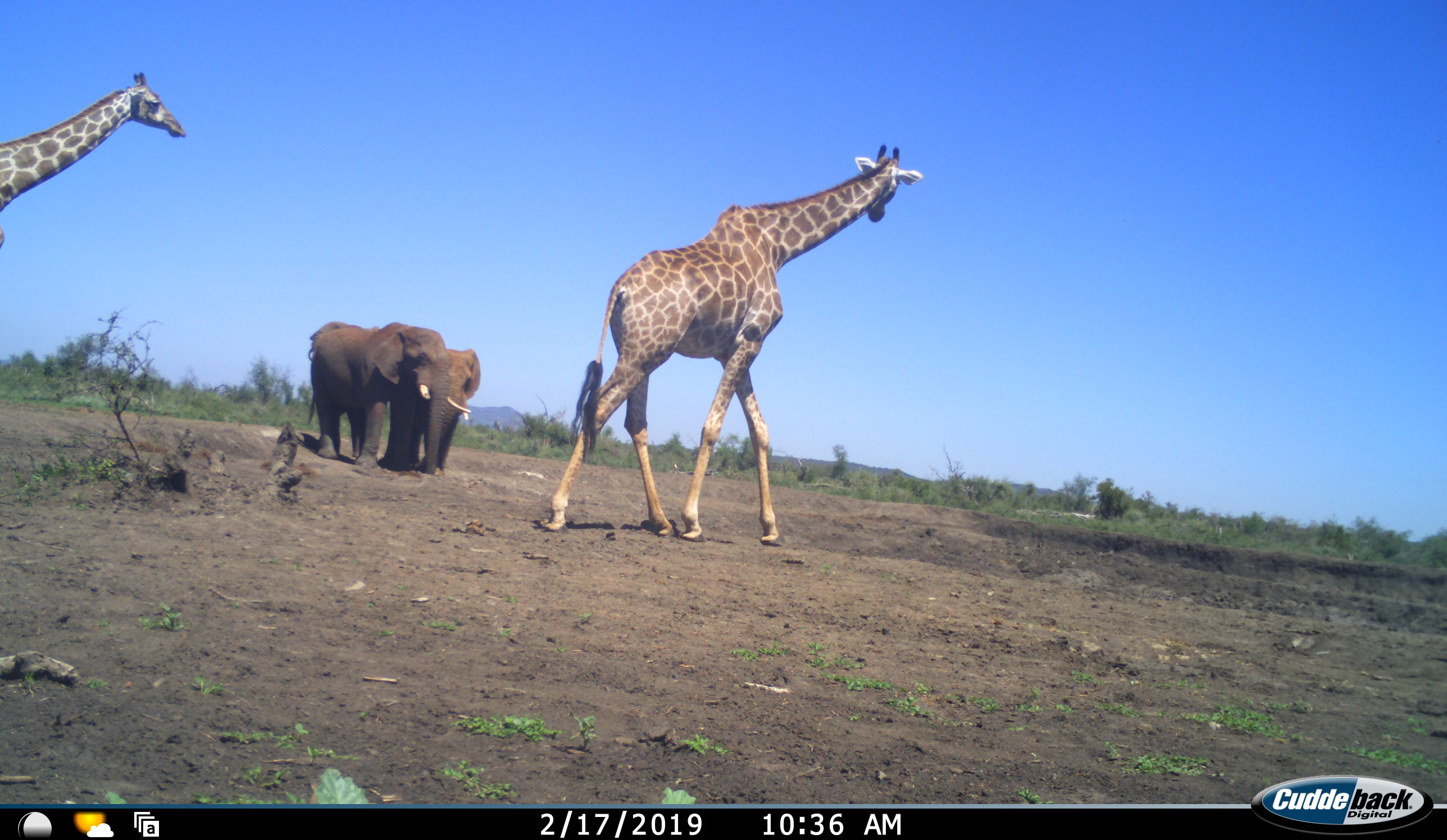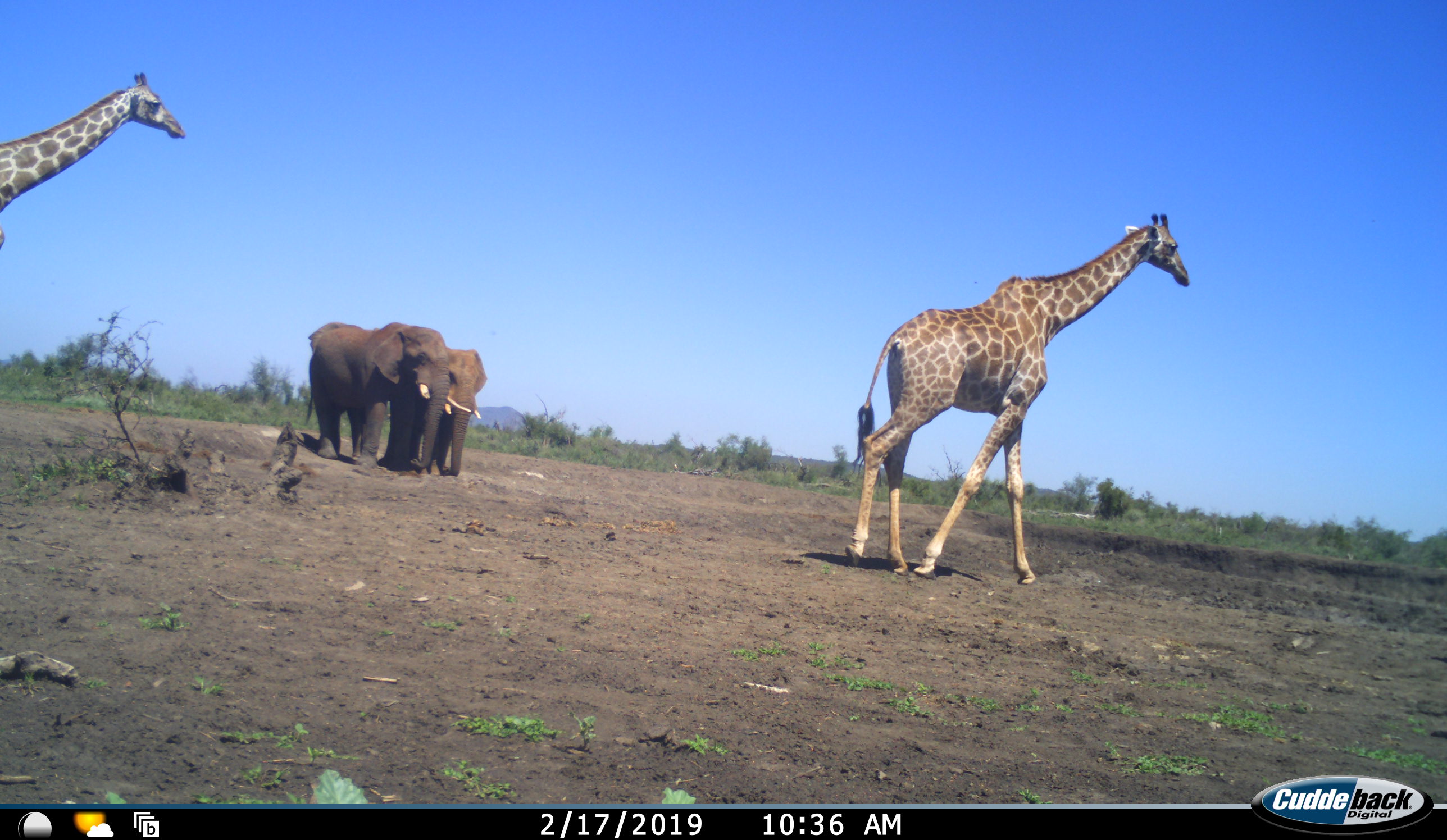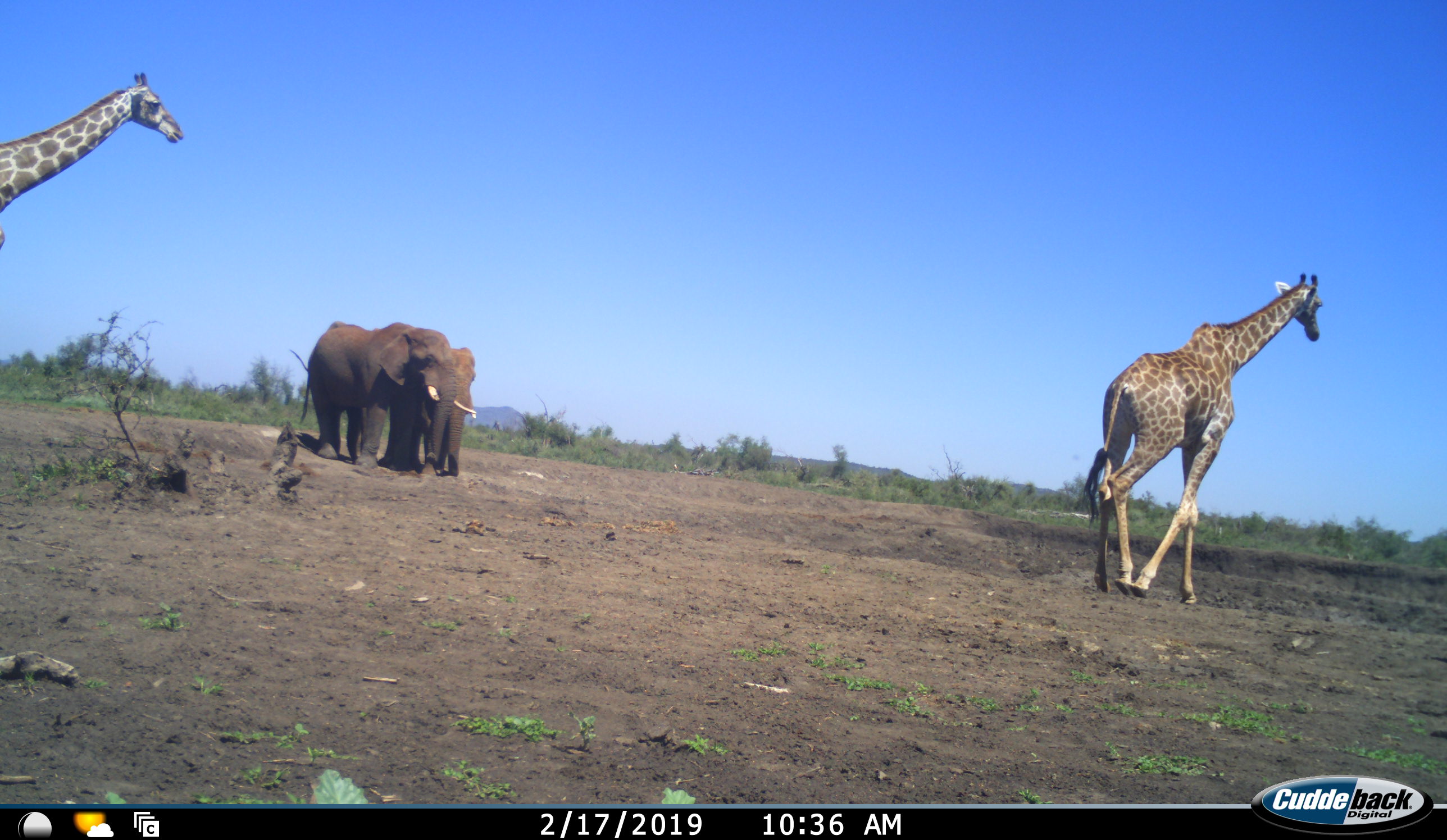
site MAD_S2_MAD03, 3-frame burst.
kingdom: Animalia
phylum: Chordata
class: Mammalia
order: Proboscidea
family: Elephantidae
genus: Loxodonta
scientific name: Loxodonta africana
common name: african bush elephant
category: elephant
Elephant (african bush elephant) (Loxodonta africana), count 2. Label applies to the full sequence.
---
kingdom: Animalia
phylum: Chordata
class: Mammalia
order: Artiodactyla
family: Giraffidae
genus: Giraffa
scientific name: Giraffa camelopardalis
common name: giraffe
Giraffe (Giraffa camelopardalis), count 2. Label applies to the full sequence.